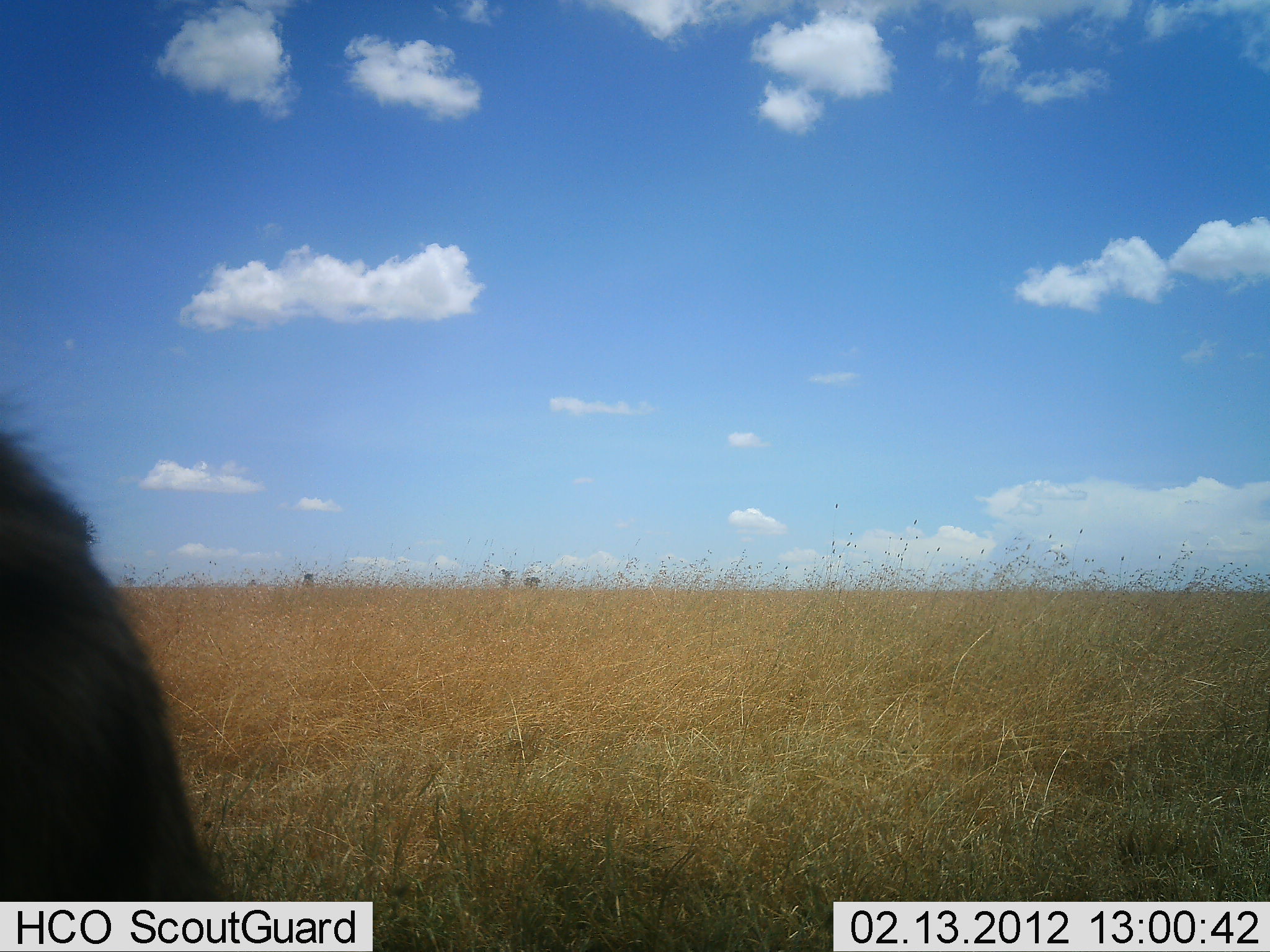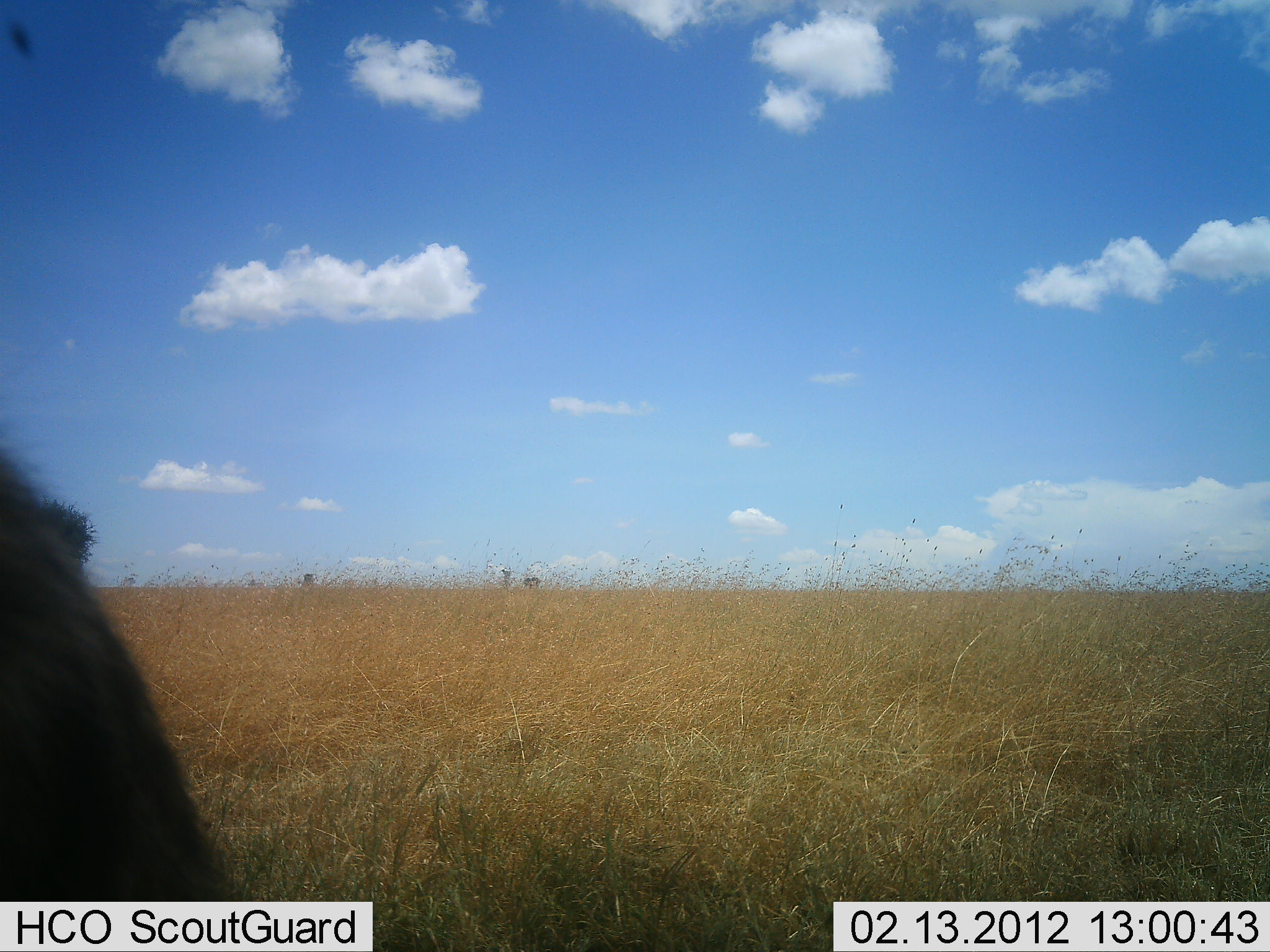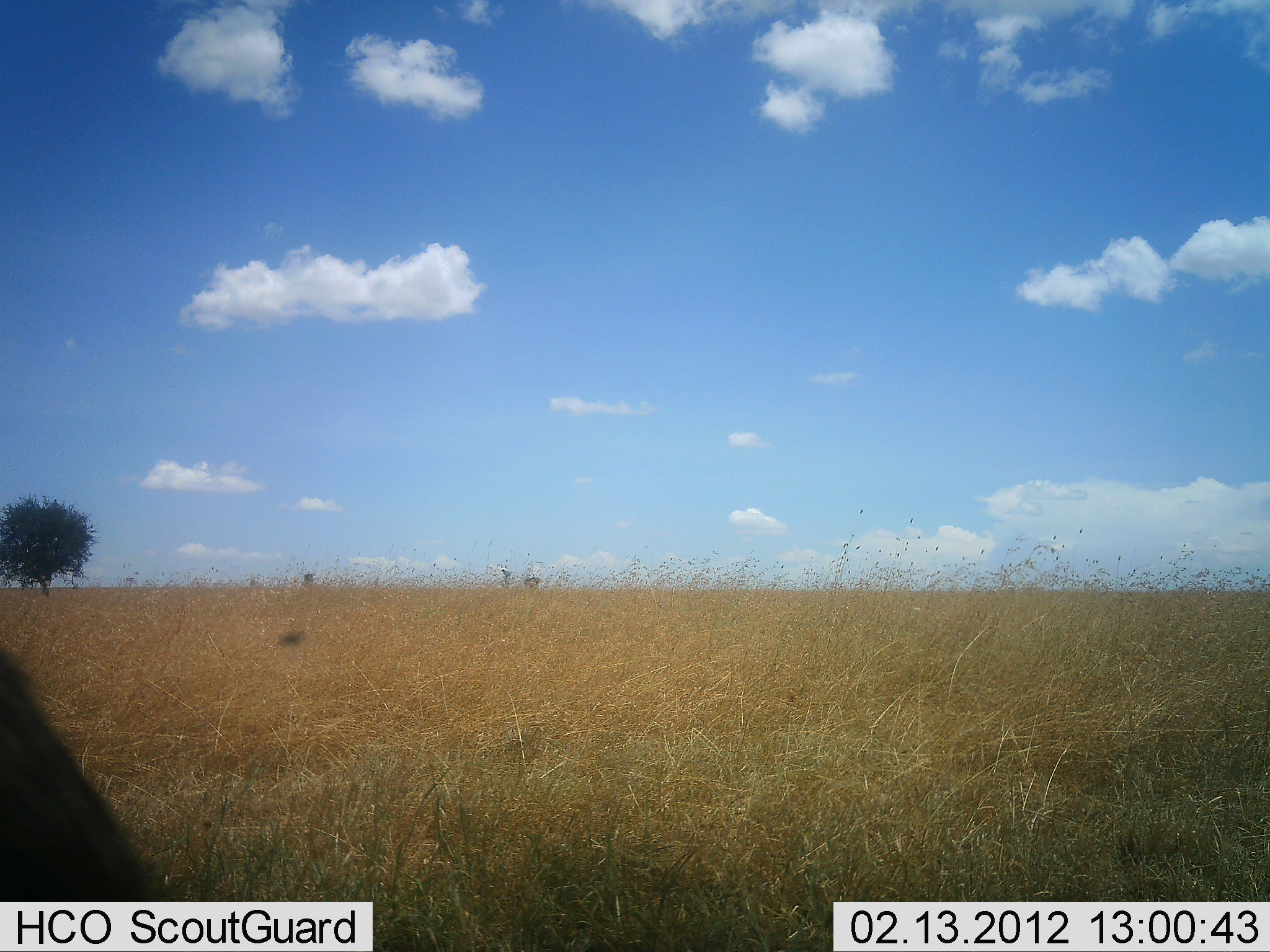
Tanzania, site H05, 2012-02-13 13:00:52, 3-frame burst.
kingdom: Animalia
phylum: Chordata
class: Mammalia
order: Artiodactyla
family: Bovidae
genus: Connochaetes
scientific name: Connochaetes taurinus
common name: blue wildebeest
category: wildebeest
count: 1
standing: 80%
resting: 0%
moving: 0%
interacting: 0%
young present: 0%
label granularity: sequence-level